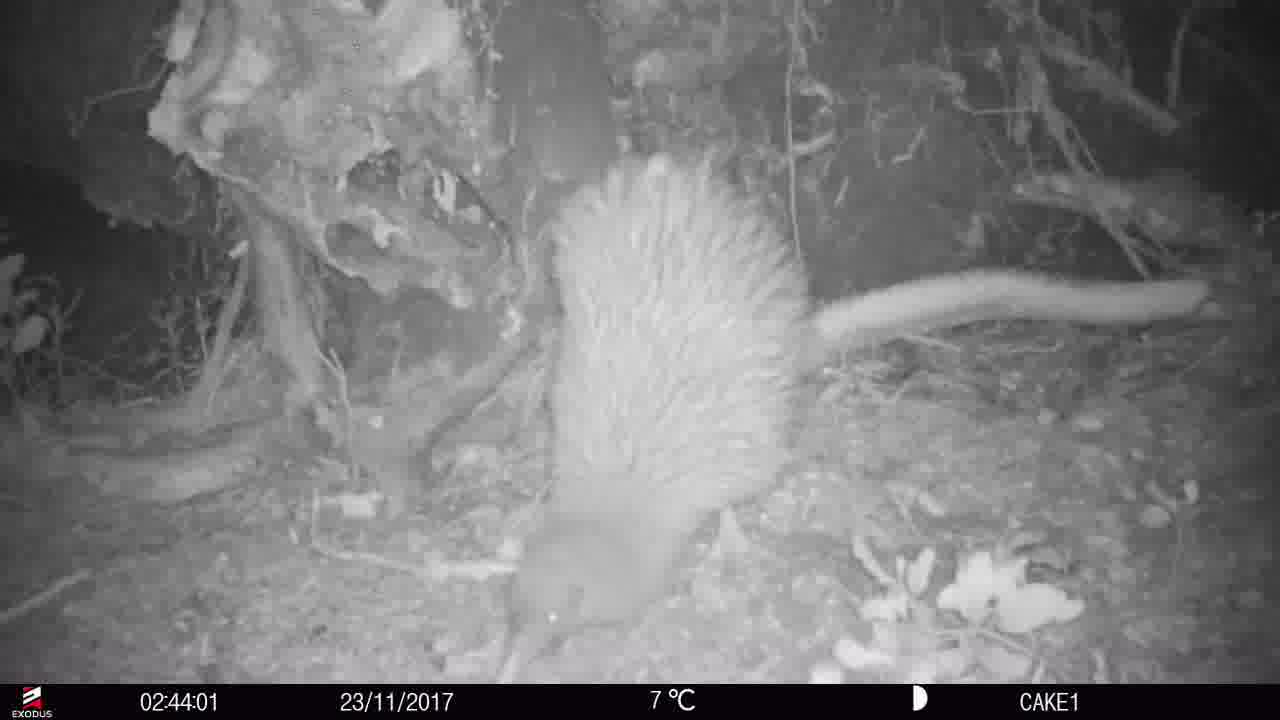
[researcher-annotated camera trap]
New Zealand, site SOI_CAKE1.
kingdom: Animalia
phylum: Chordata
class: Aves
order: Apterygiformes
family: Apterygidae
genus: Apteryx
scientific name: Apteryx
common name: kiwi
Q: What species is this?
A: Kiwi (Apteryx).